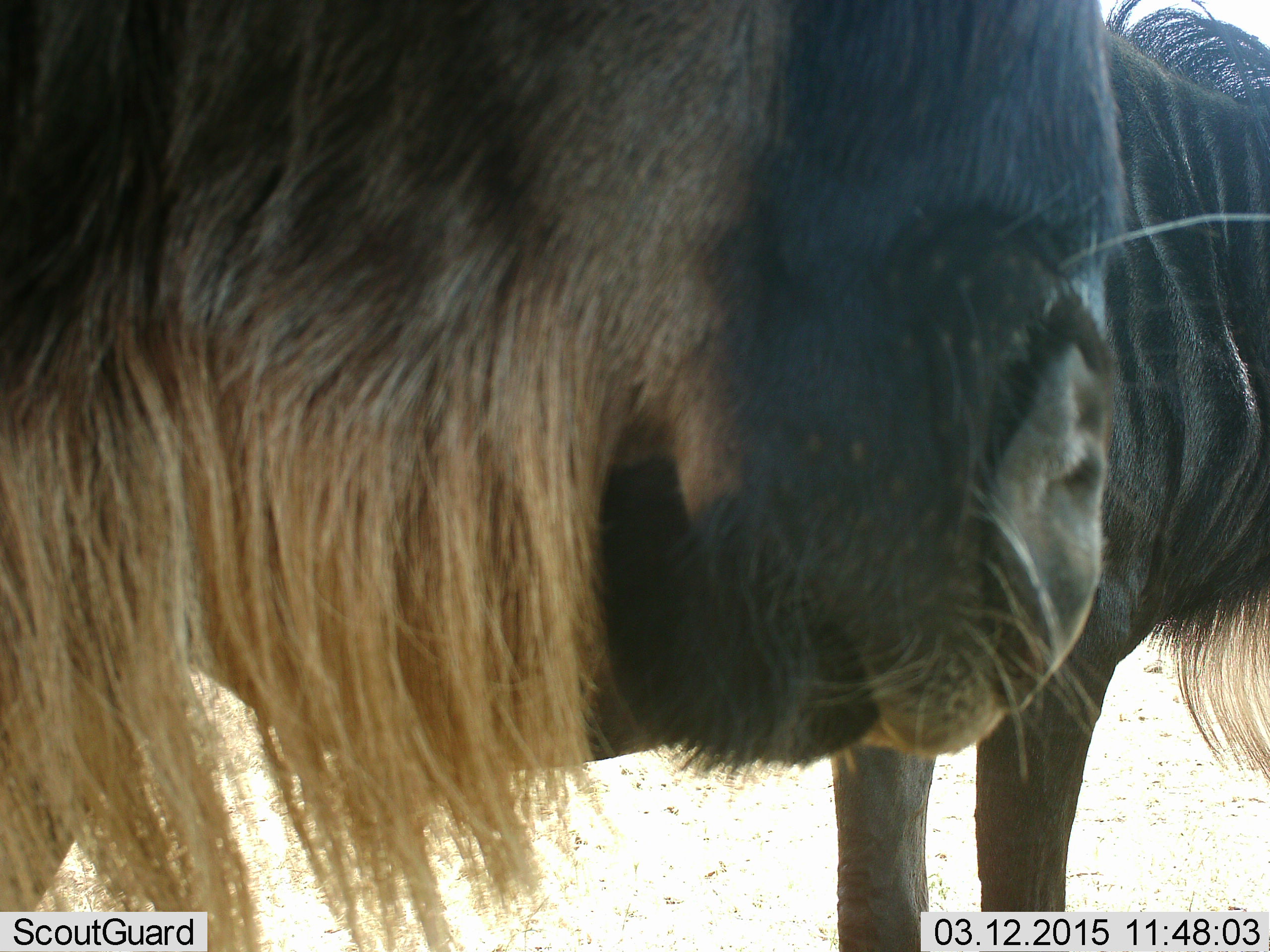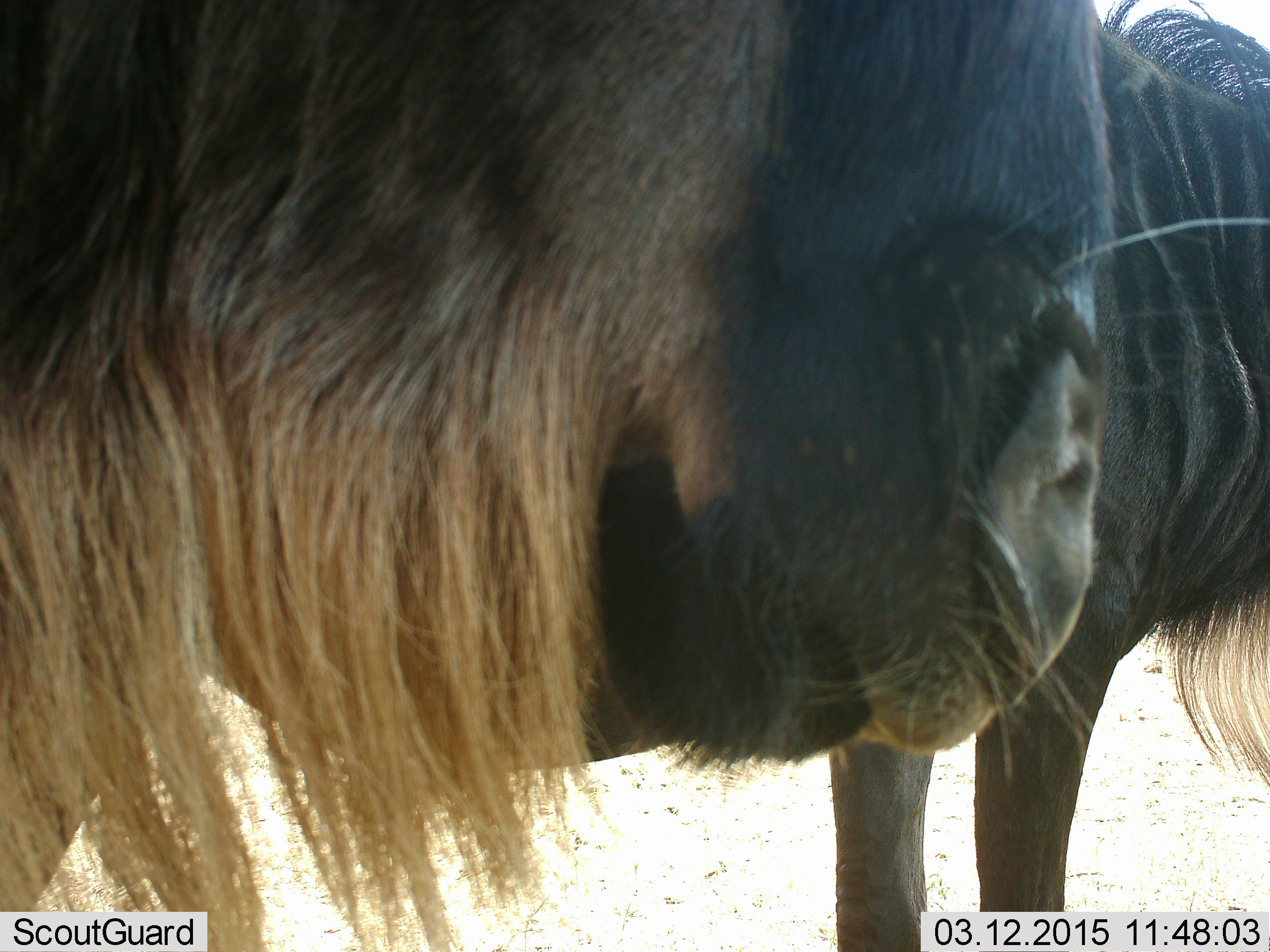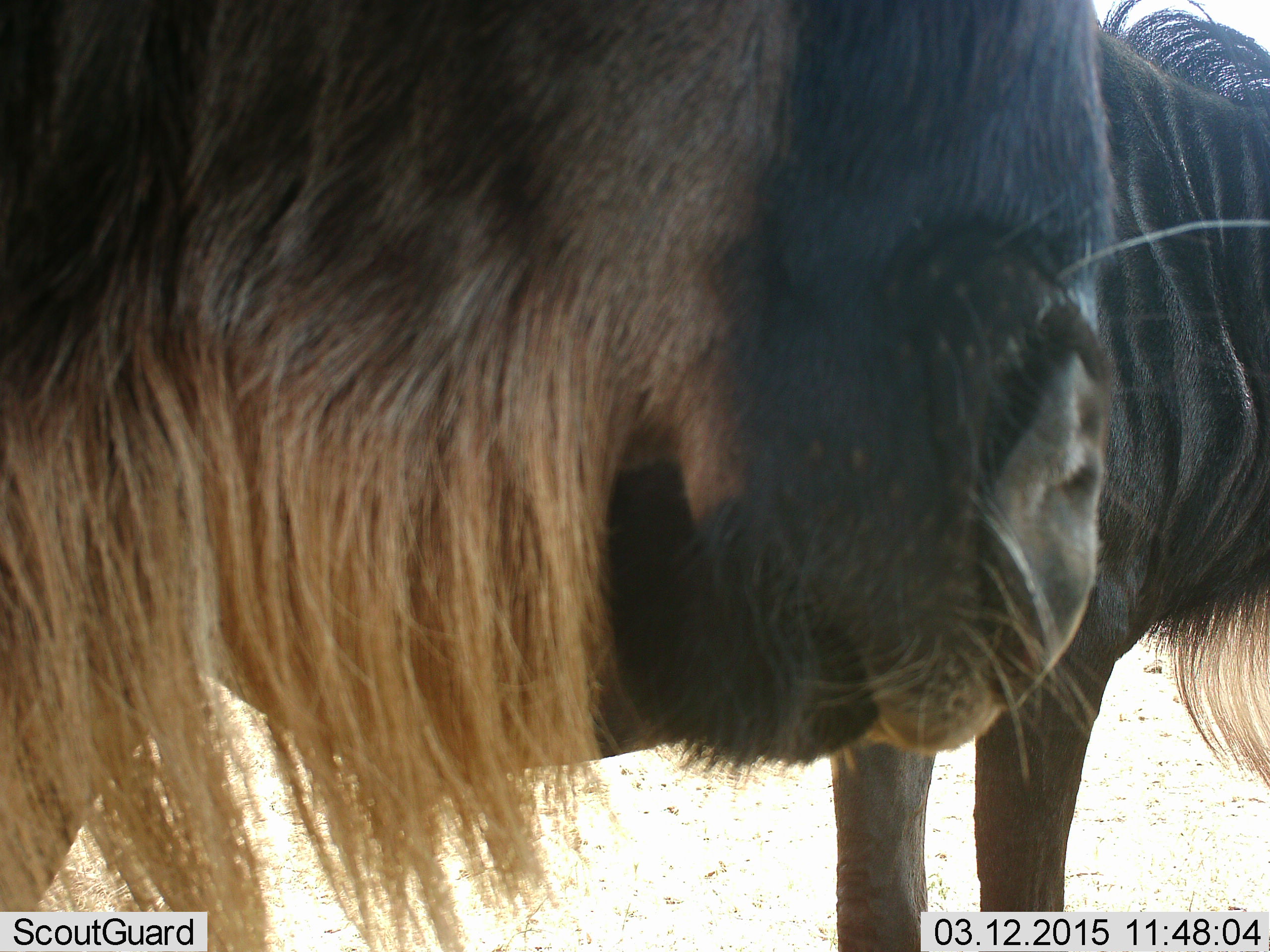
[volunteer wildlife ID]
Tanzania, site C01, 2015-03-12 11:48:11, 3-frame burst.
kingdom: Animalia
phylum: Chordata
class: Mammalia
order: Artiodactyla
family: Bovidae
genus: Connochaetes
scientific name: Connochaetes taurinus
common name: blue wildebeest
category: wildebeest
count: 2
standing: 100%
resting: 0%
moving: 0%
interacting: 0%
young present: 0%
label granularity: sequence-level